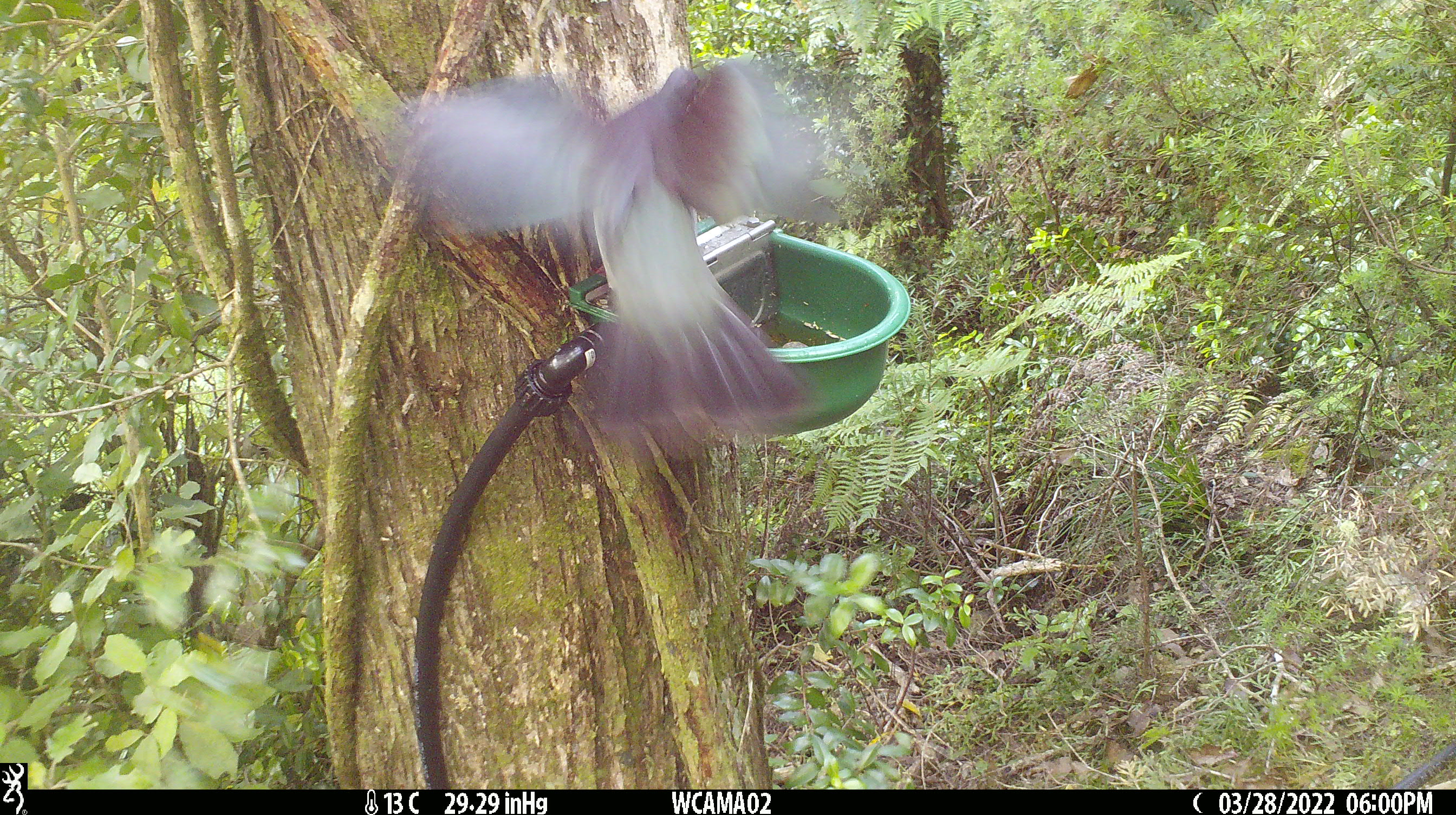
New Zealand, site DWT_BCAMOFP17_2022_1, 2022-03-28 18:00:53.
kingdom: Animalia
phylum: Chordata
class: Aves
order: Columbiformes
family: Columbidae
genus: Hemiphaga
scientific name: Hemiphaga novaeseelandiae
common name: new zealand pigeon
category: kereru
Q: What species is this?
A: Kereru (new zealand pigeon) (Hemiphaga novaeseelandiae).